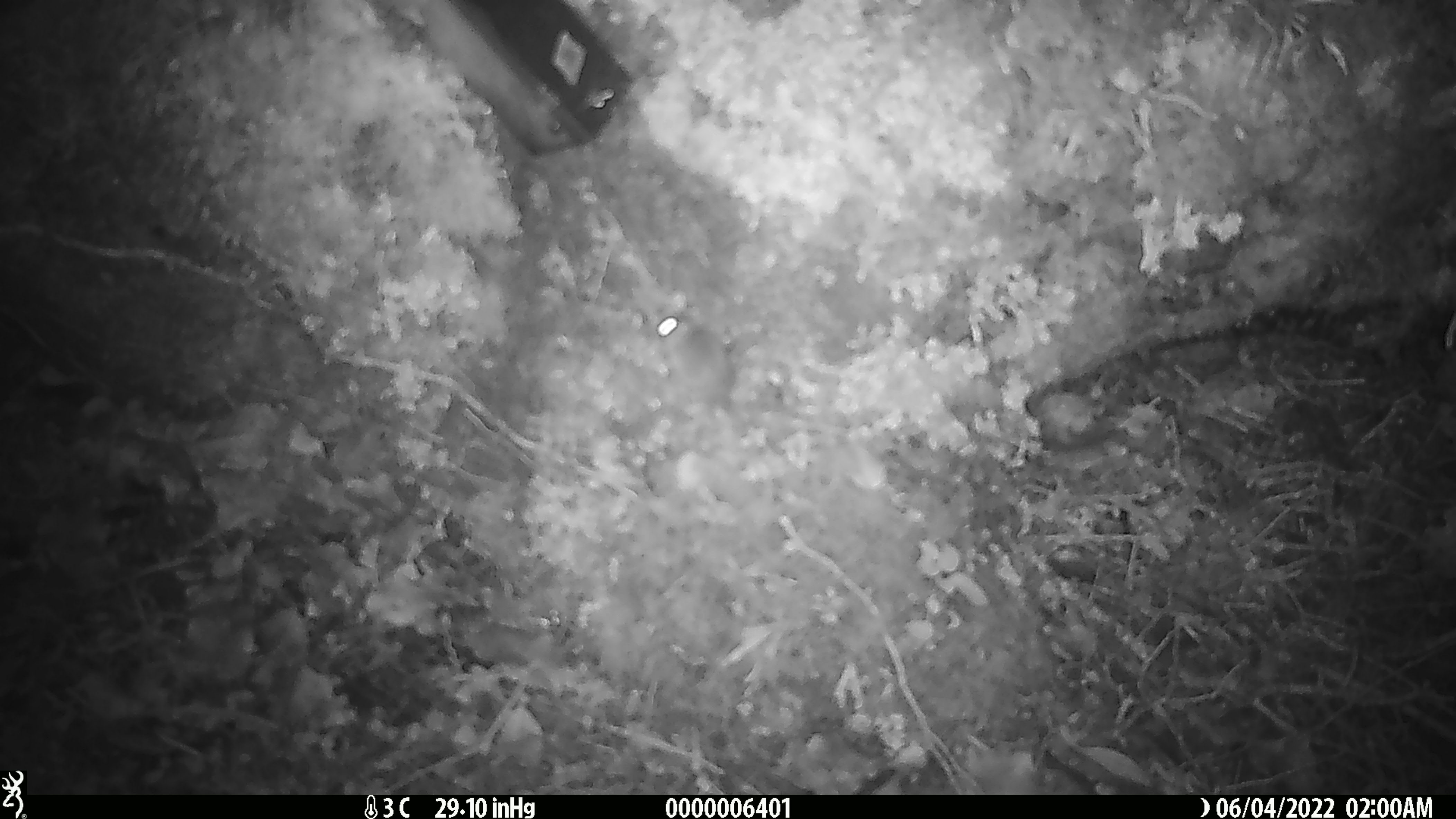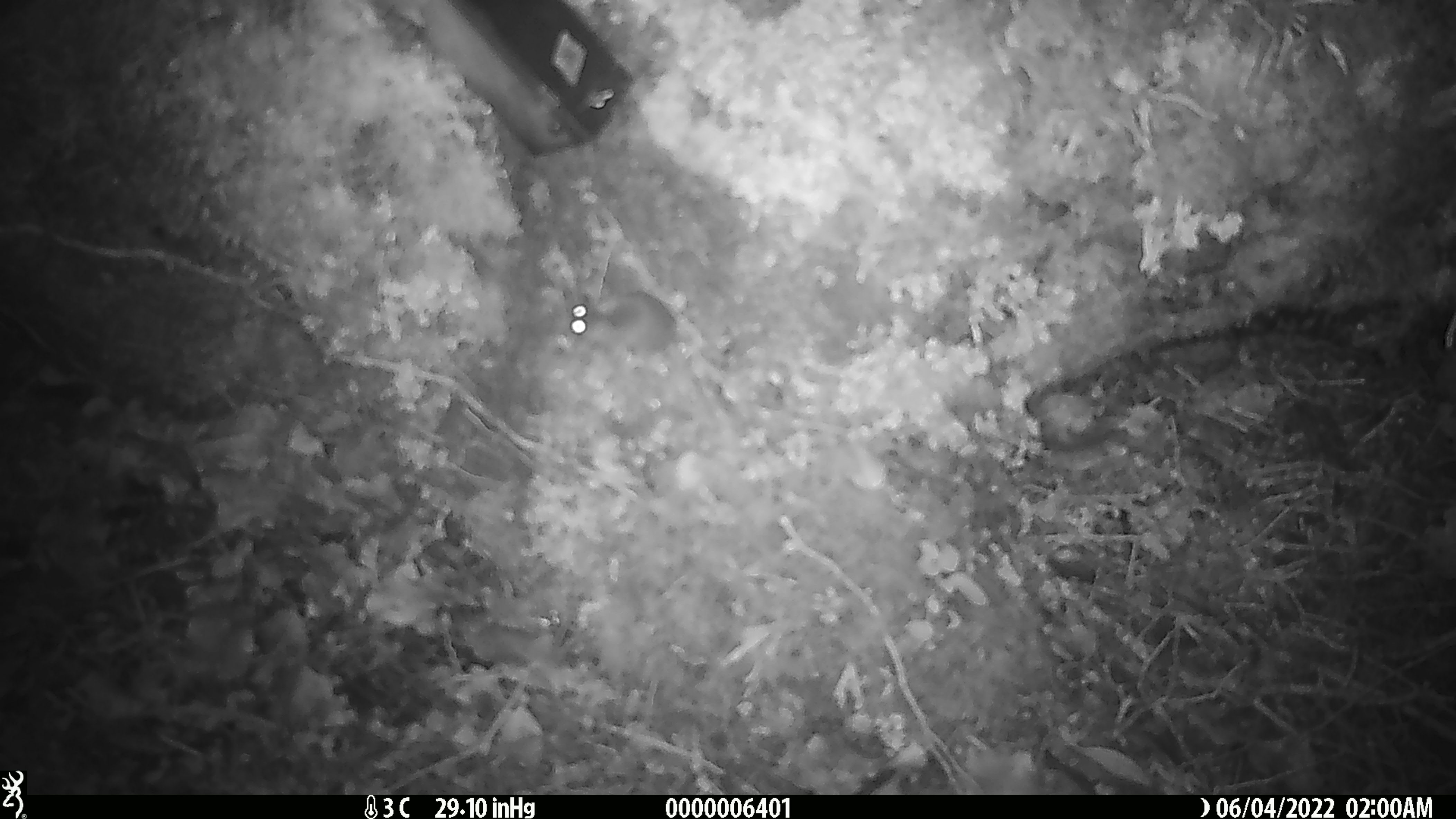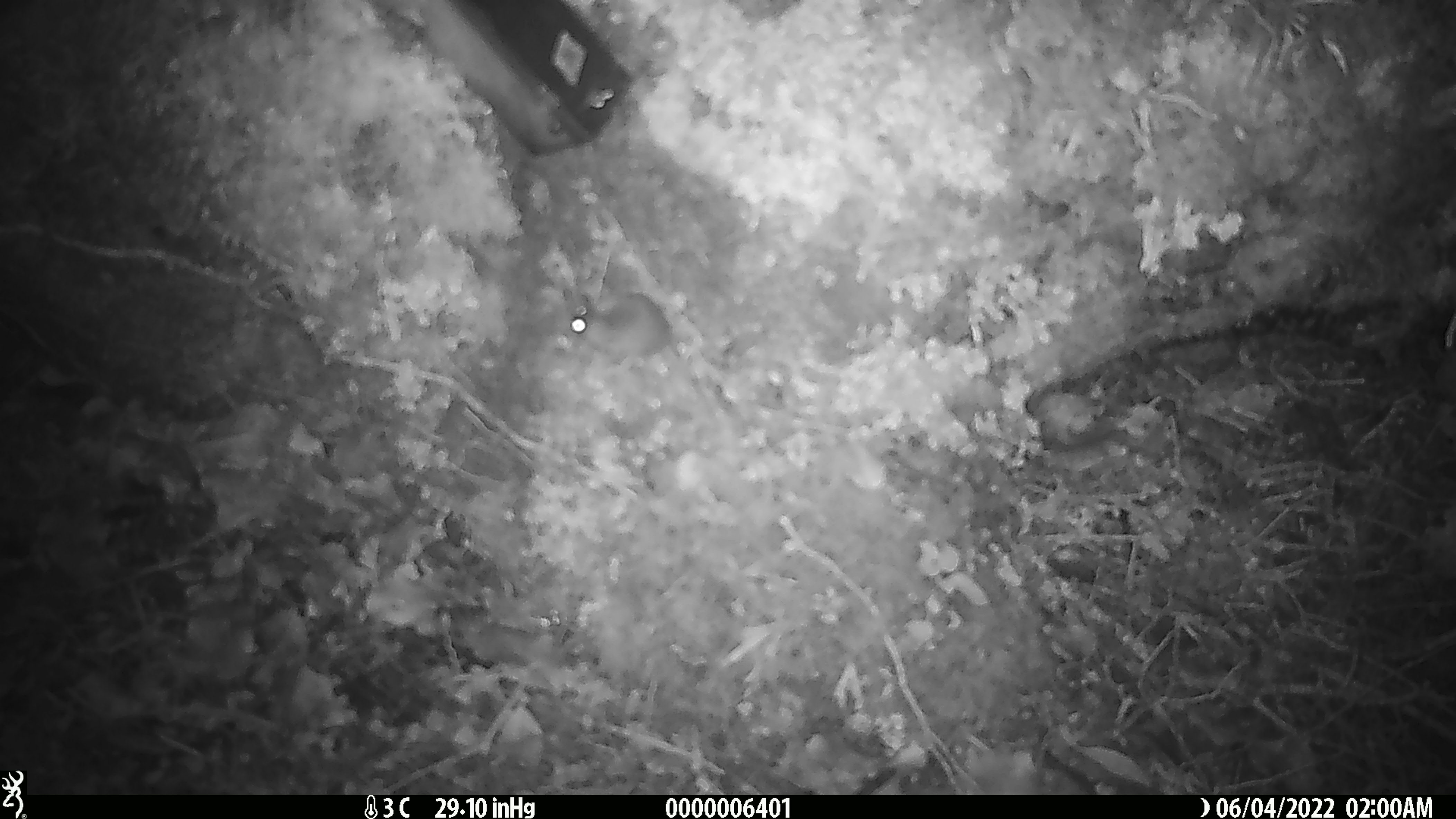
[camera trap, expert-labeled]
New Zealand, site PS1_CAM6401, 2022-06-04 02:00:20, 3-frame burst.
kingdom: Animalia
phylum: Chordata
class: Mammalia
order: Rodentia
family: Muridae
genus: Mus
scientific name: Mus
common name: mouse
Mouse (Mus).